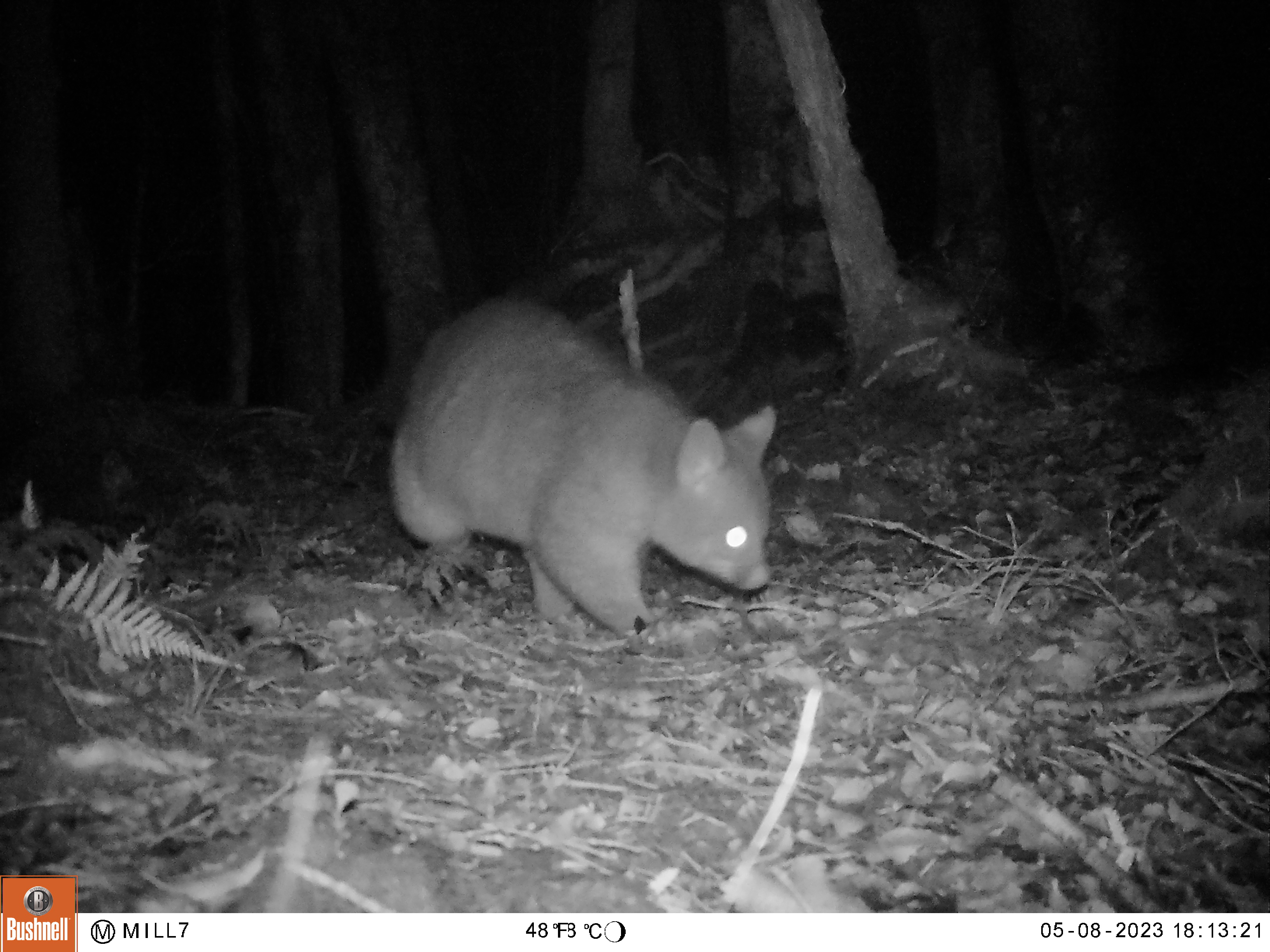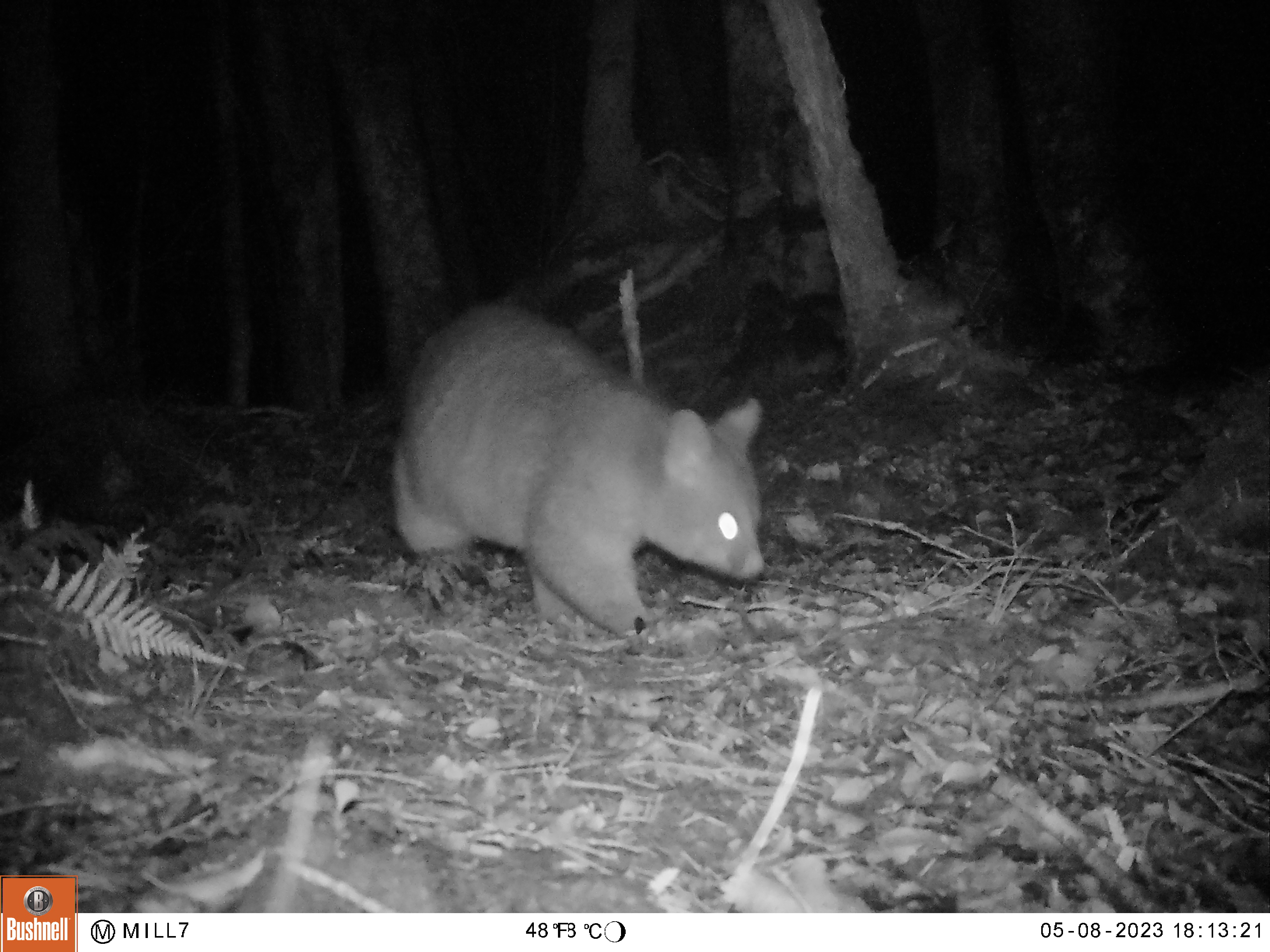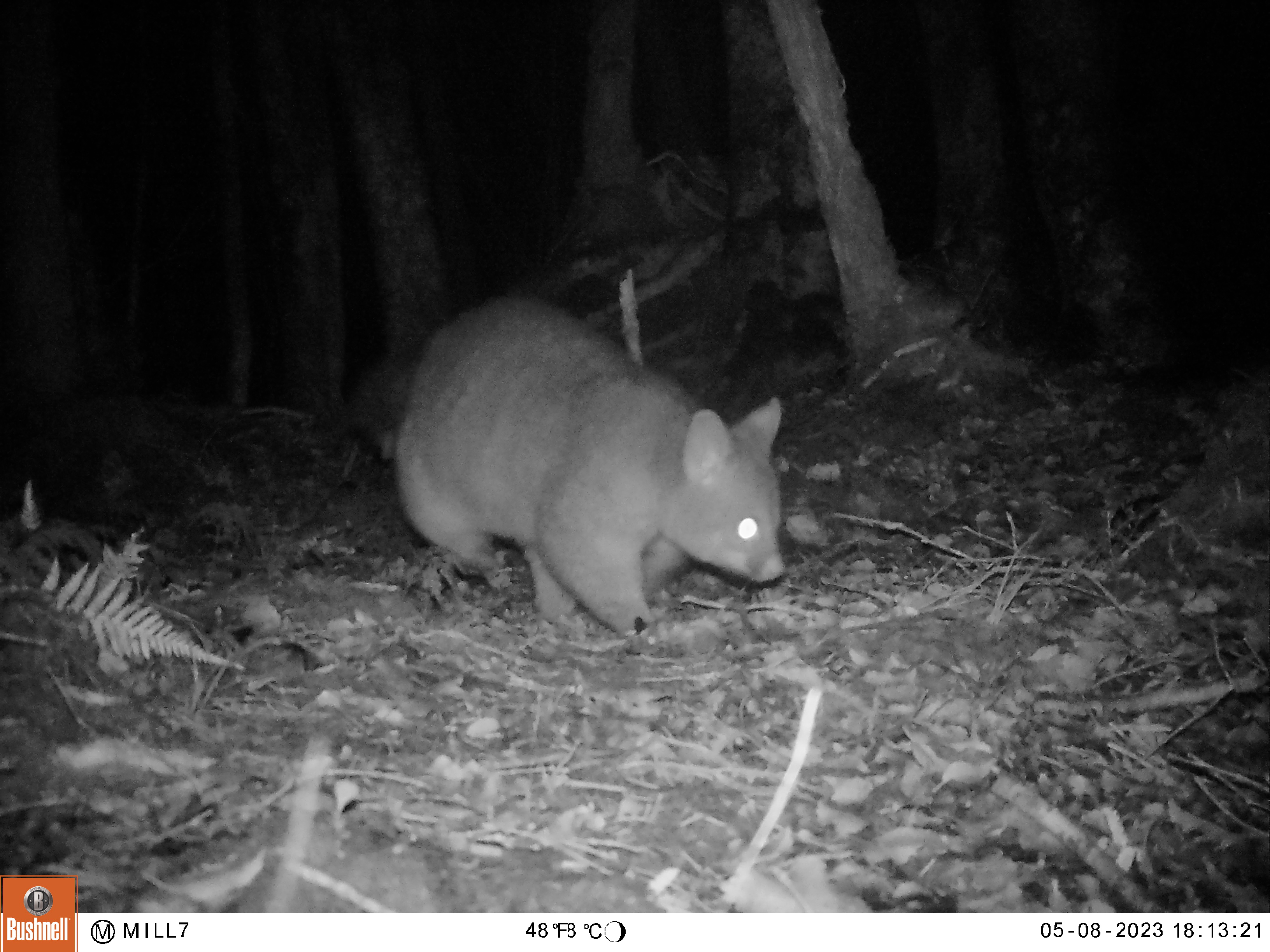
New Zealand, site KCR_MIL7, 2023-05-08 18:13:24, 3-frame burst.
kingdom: Animalia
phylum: Chordata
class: Mammalia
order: Diprotodontia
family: Phalangeridae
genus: Trichosurus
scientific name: Trichosurus vulpecula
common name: common brushtail possum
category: possum